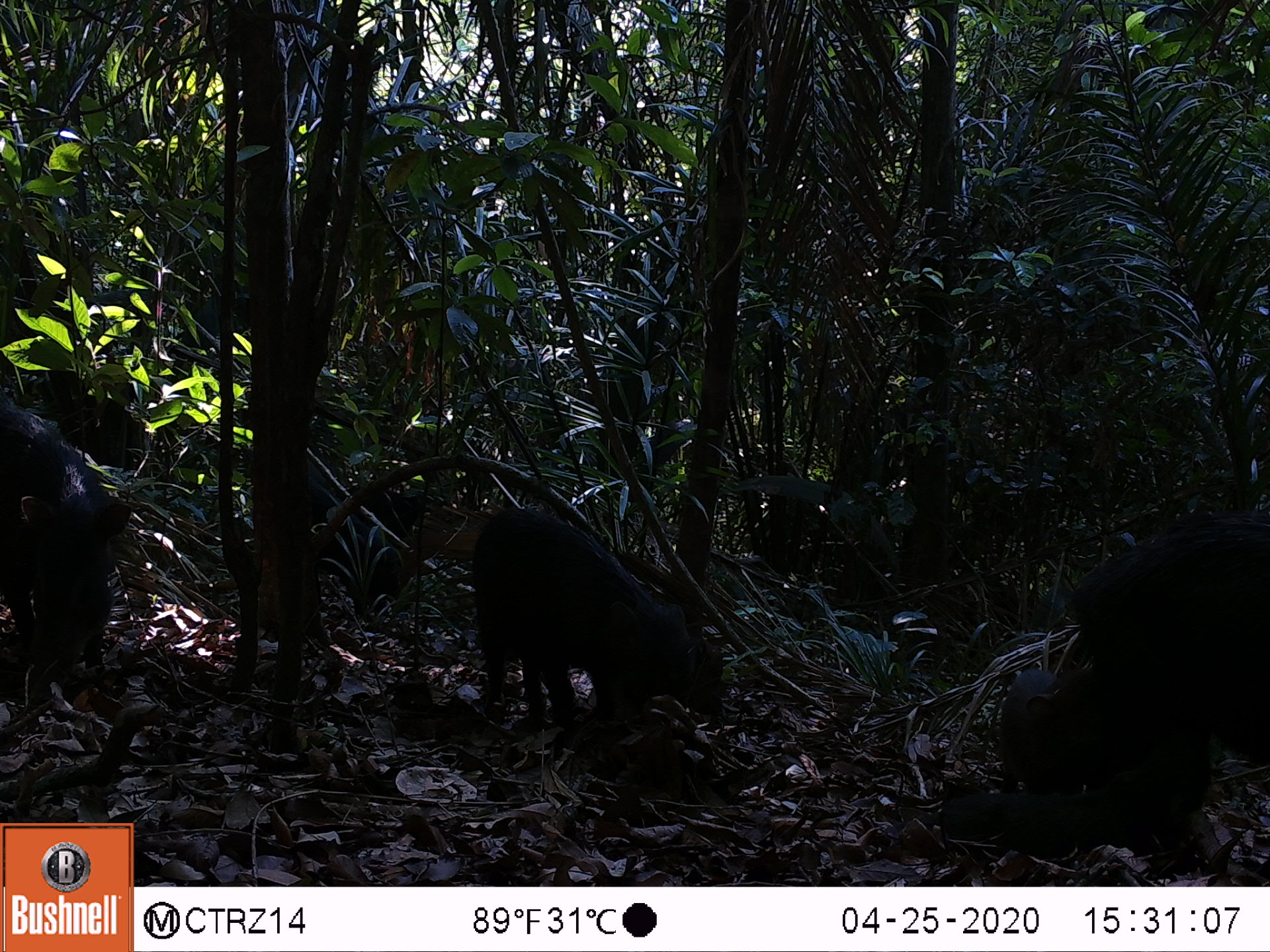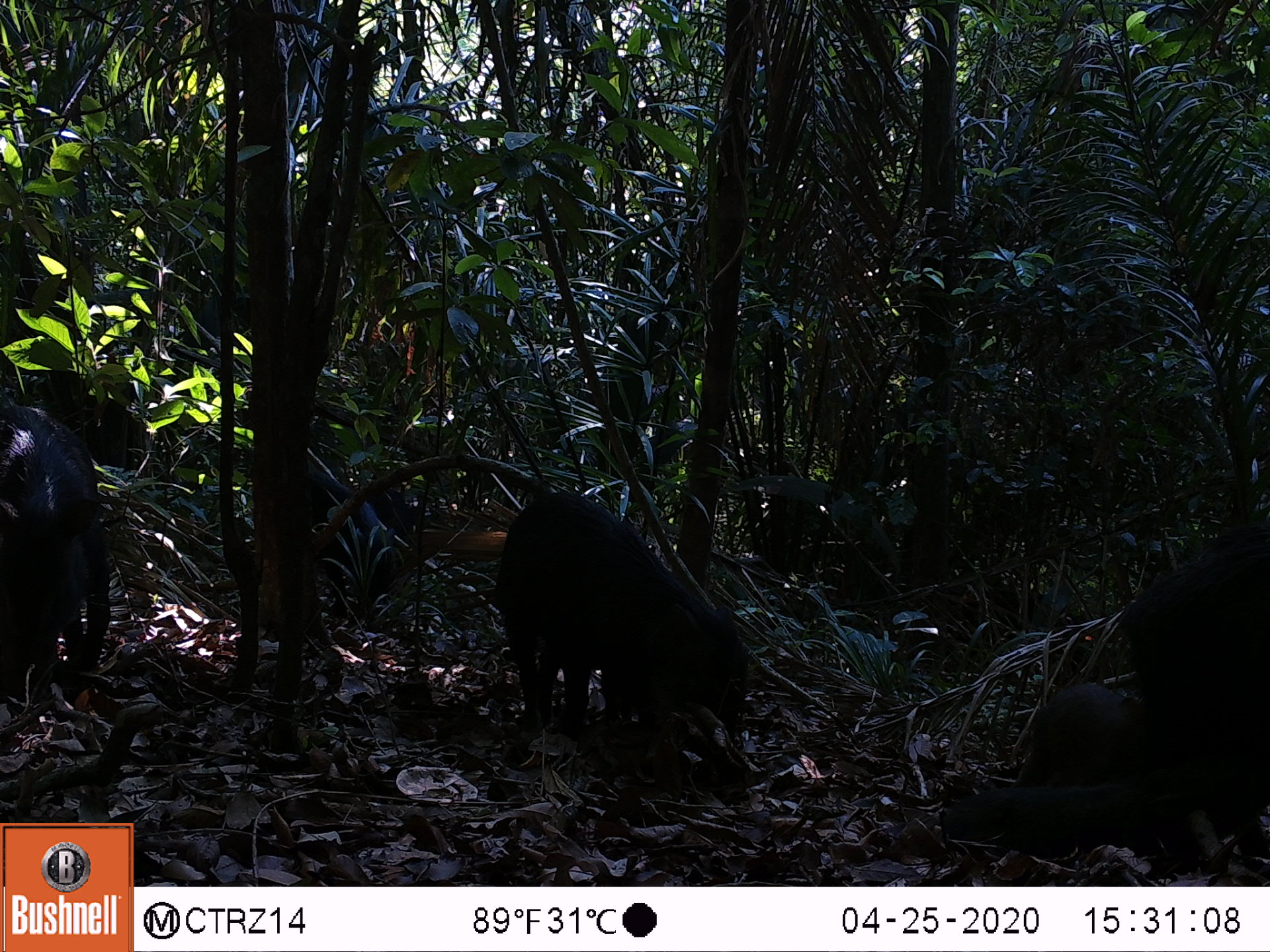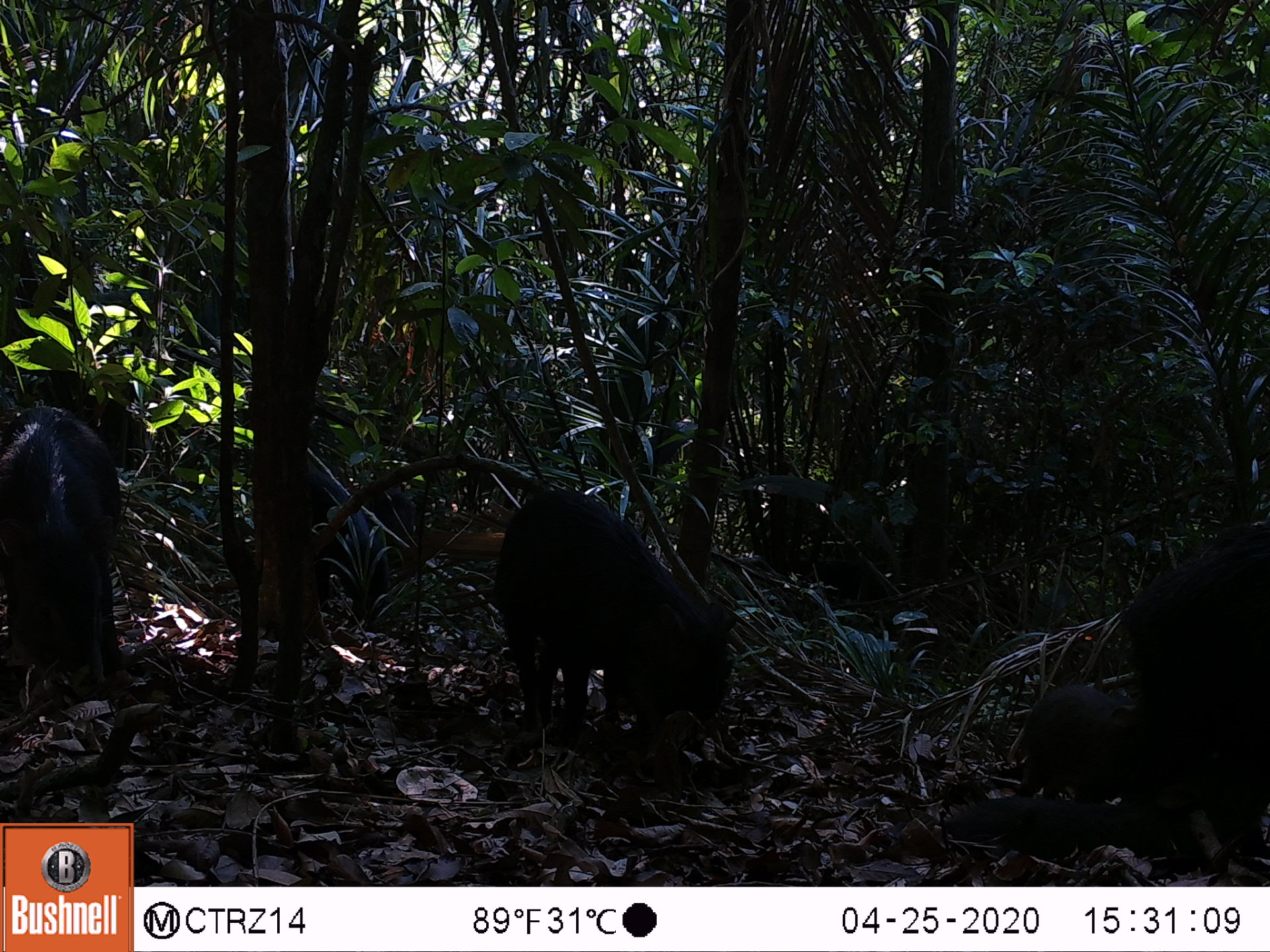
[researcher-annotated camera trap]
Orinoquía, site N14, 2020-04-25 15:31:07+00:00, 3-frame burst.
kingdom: Animalia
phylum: Chordata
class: Mammalia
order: Artiodactyla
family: Tayassuidae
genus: Tayassu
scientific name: Tayassu pecari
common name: white-lipped peccary